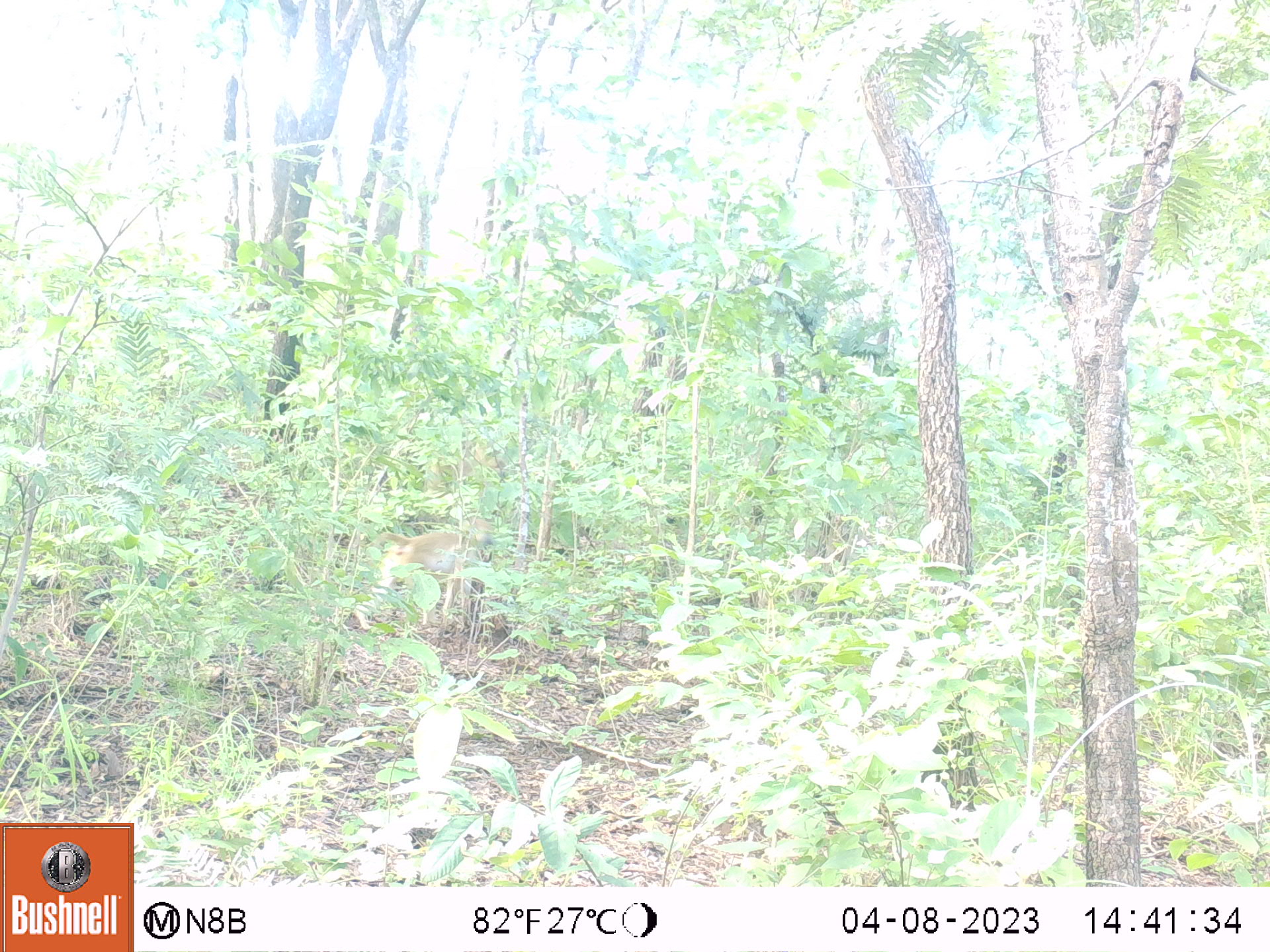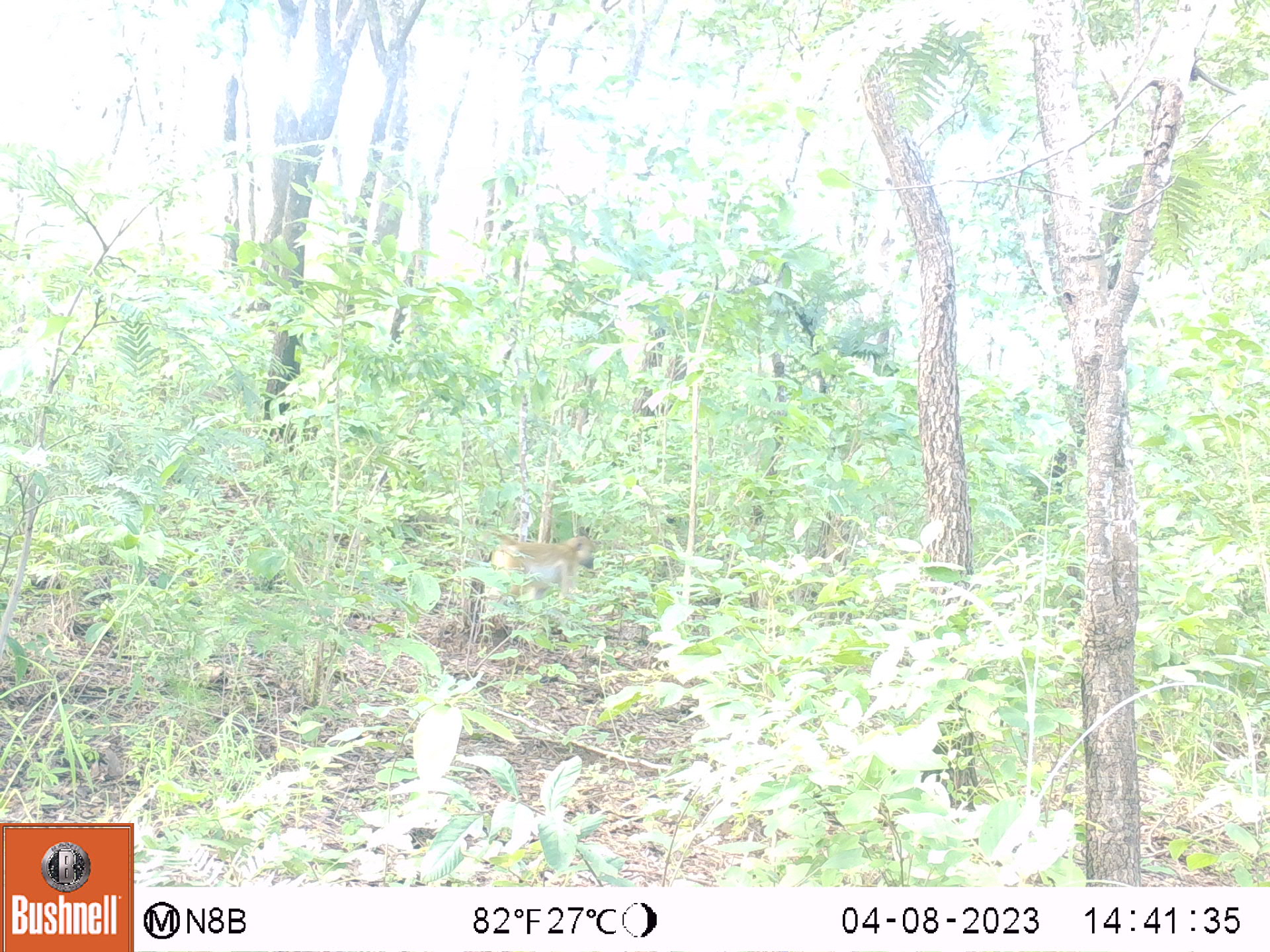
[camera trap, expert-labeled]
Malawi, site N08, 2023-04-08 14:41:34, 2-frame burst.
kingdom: Animalia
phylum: Chordata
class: Mammalia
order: Primates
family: Cercopithecidae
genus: Papio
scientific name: Papio cynocephalus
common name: yellow baboon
Yellow baboon (Papio cynocephalus), count 1.